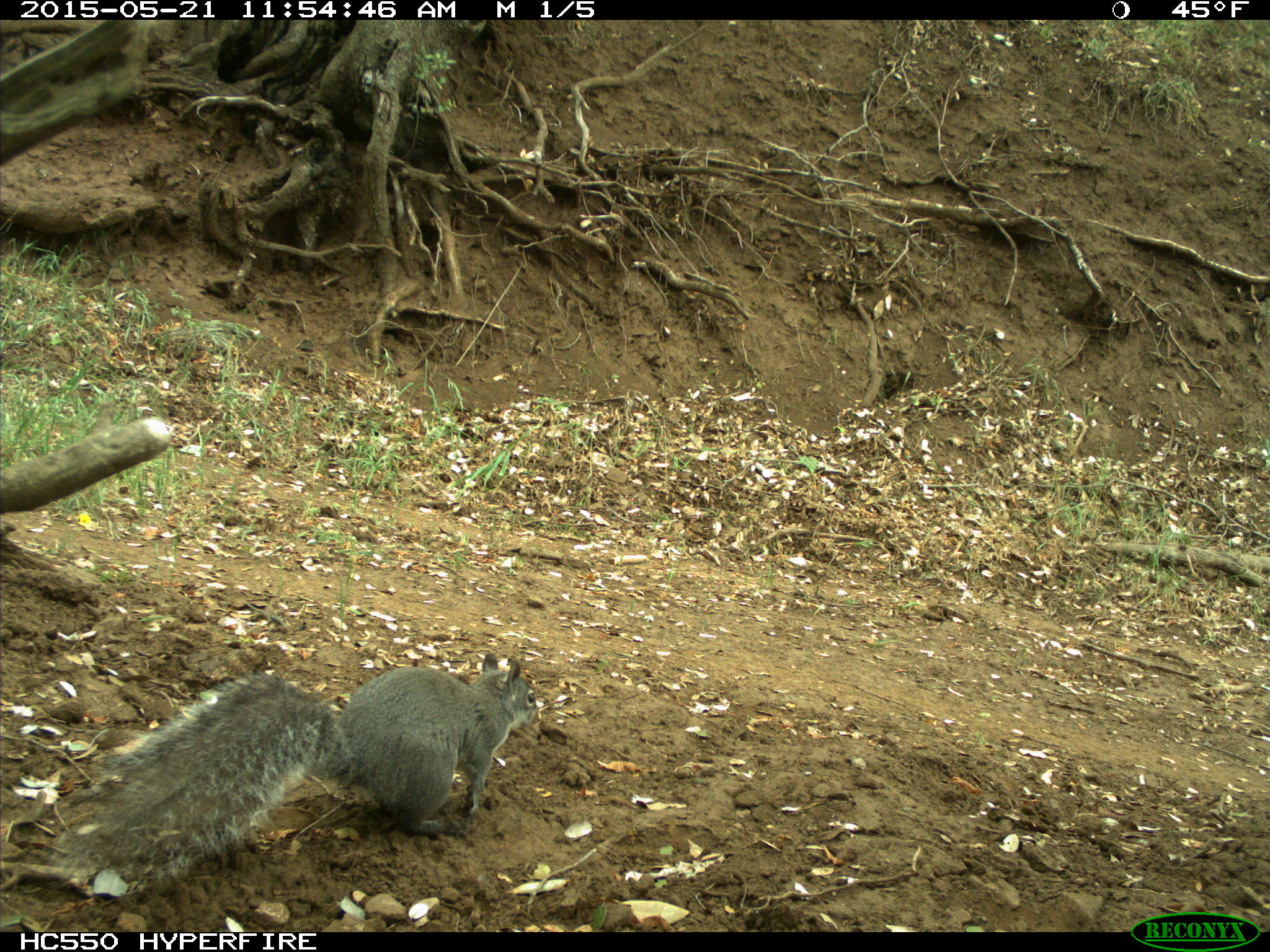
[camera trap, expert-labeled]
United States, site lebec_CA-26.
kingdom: Animalia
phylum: Chordata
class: Mammalia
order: Rodentia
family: Sciuridae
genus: Sciurus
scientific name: Sciurus carolinensis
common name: eastern gray squirrel